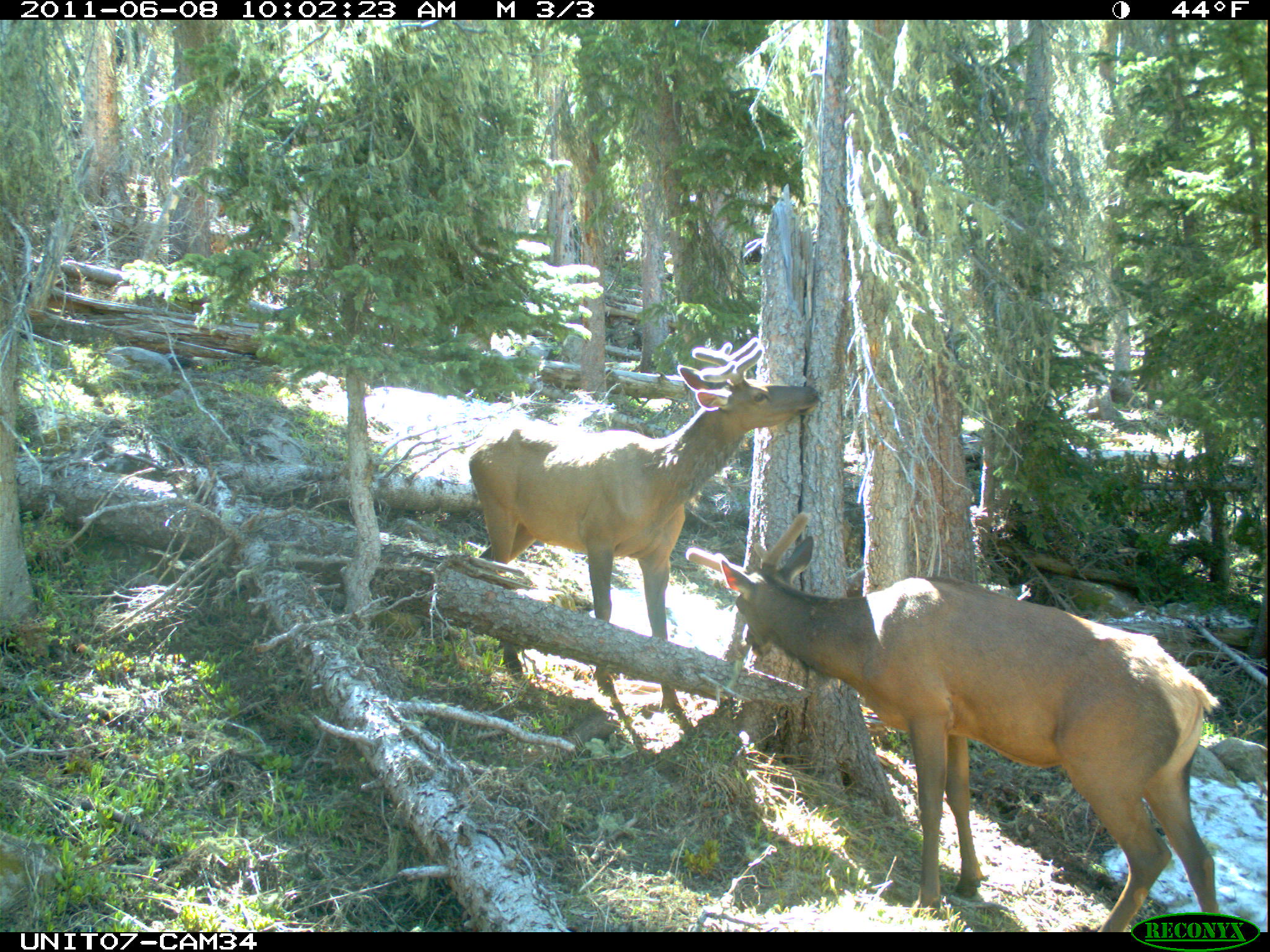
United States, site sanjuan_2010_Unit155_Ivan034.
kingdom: Animalia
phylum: Chordata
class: Mammalia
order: Artiodactyla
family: Cervidae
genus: Cervus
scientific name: Cervus elaphus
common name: red deer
Cervus elaphus (red deer).